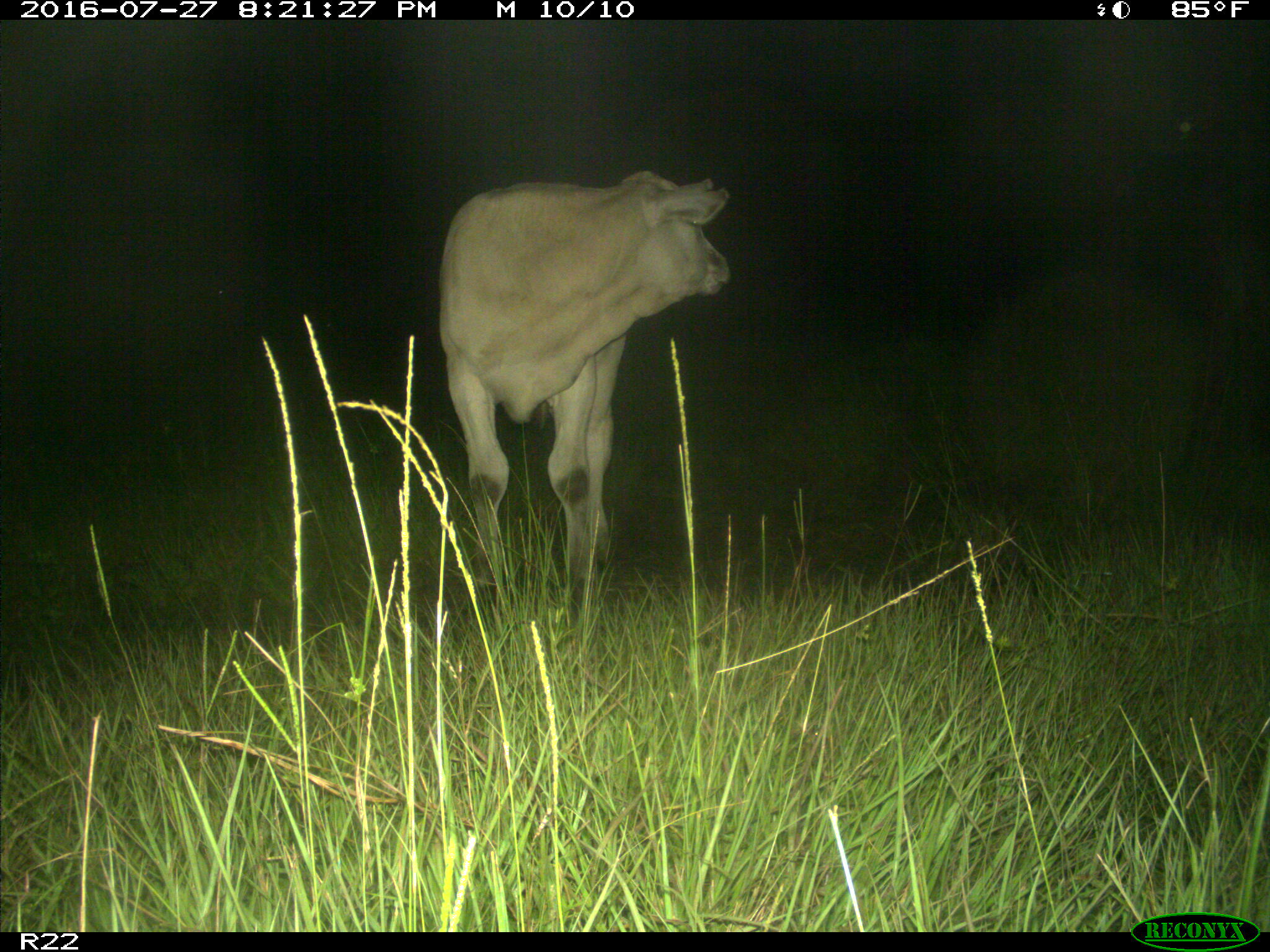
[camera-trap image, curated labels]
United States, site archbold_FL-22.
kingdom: Animalia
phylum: Chordata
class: Mammalia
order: Artiodactyla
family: Bovidae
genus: Bos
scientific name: Bos taurus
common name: domestic cow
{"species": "Bos taurus (domestic cow)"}